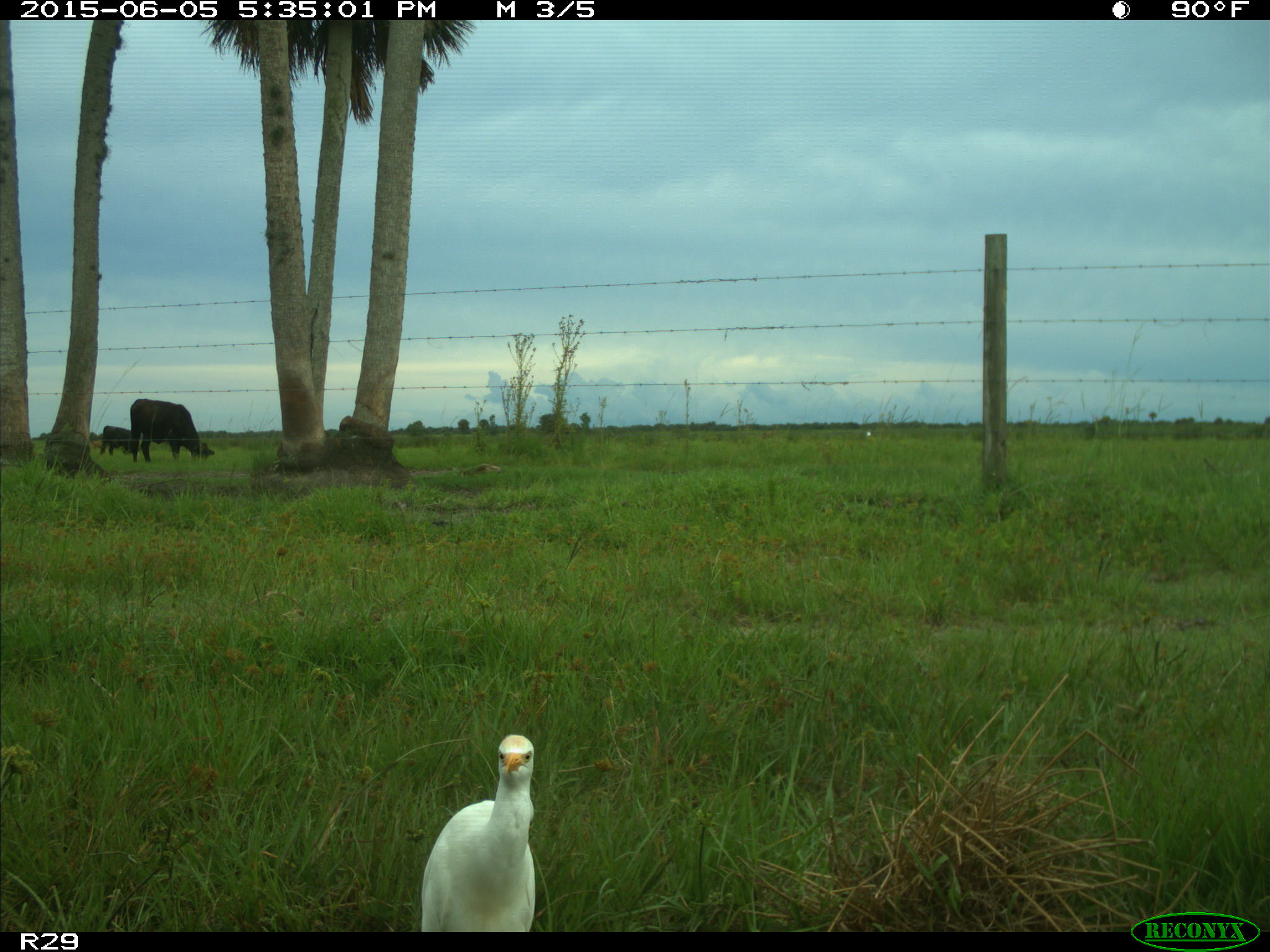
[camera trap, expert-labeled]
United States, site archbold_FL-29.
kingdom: Animalia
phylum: Chordata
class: Mammalia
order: Artiodactyla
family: Bovidae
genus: Bos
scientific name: Bos taurus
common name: domestic cow